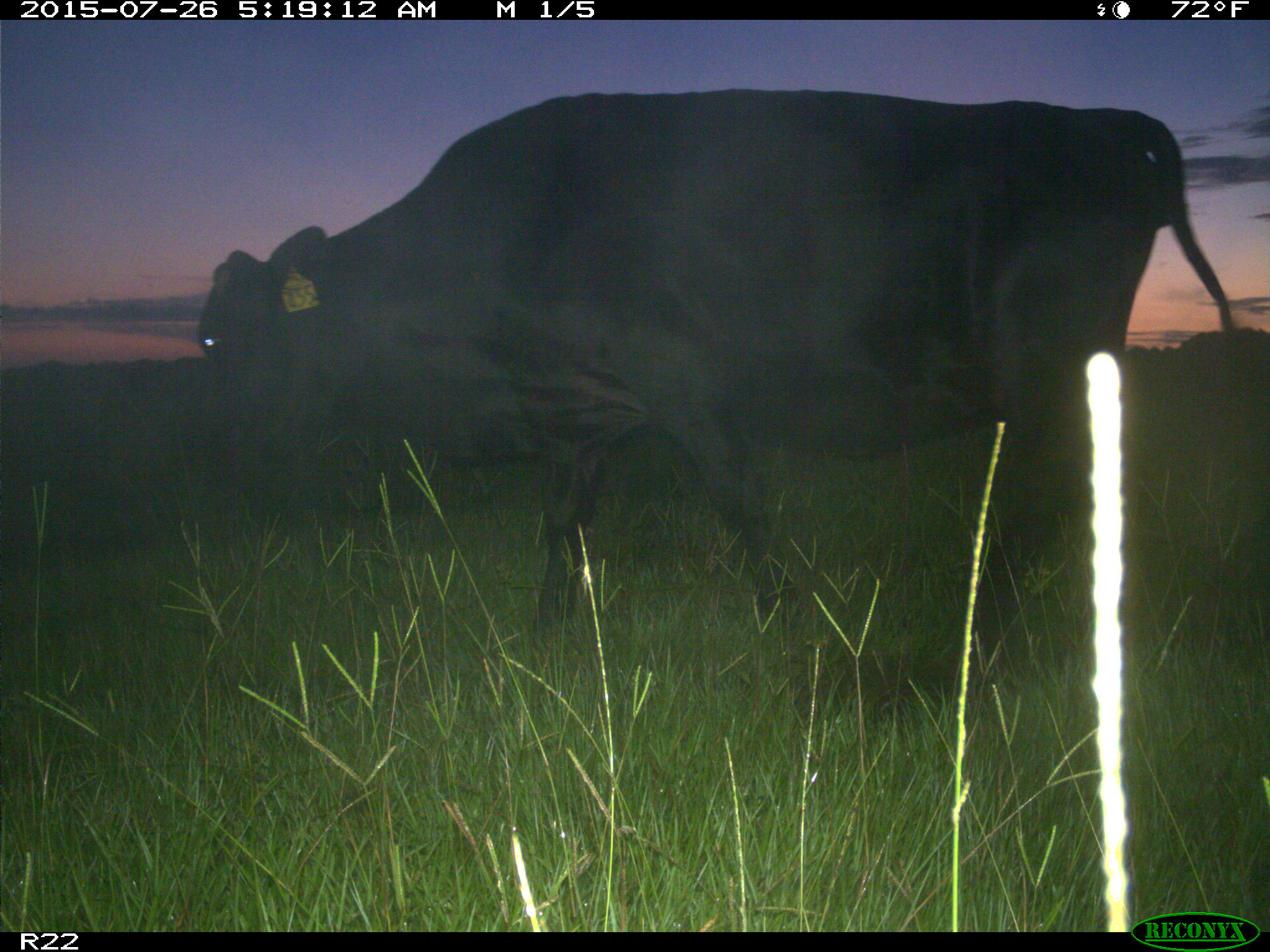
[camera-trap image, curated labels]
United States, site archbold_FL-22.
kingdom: Animalia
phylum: Chordata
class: Mammalia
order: Artiodactyla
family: Bovidae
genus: Bos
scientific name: Bos taurus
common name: domestic cow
Bos taurus (domestic cow).